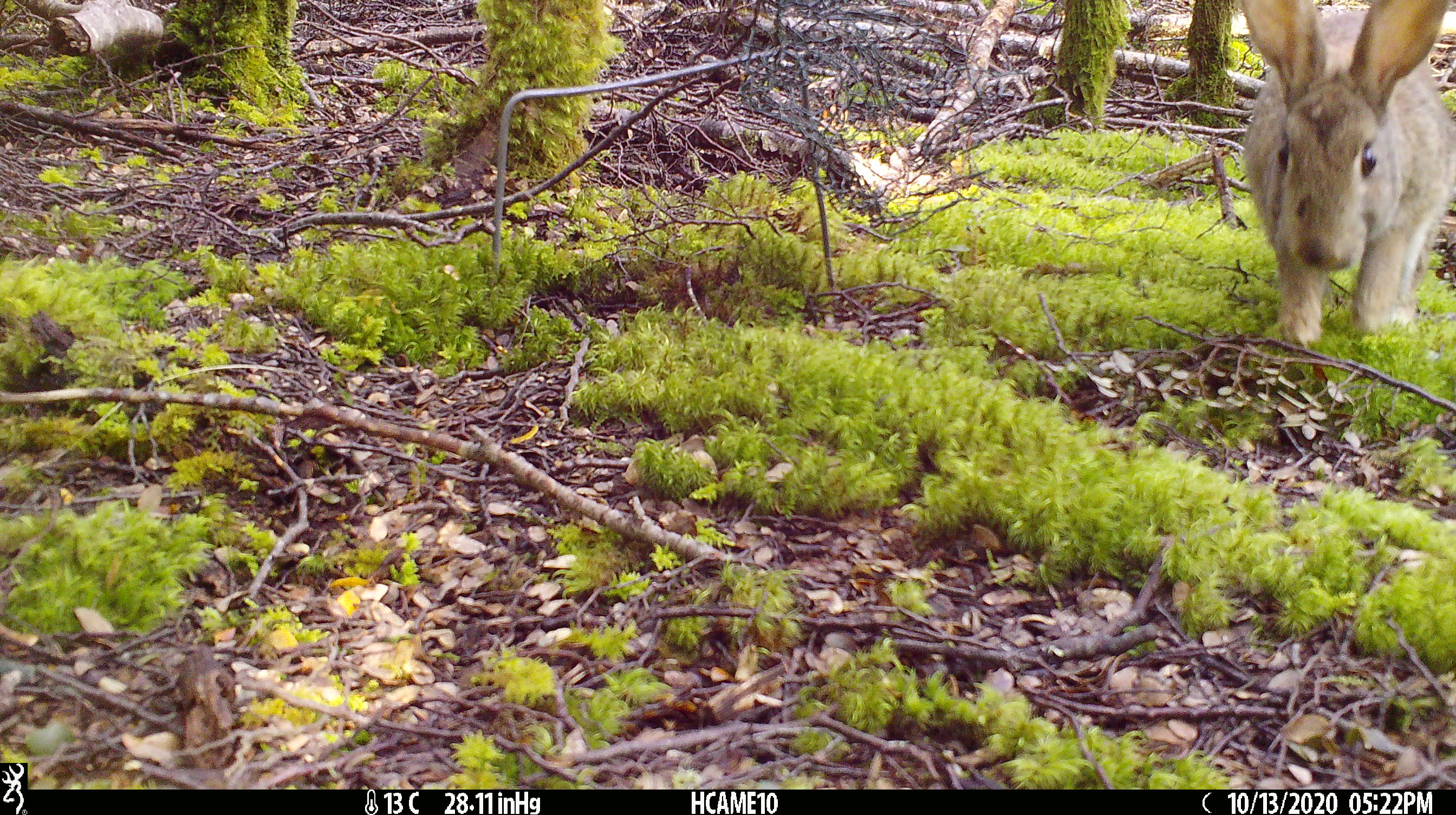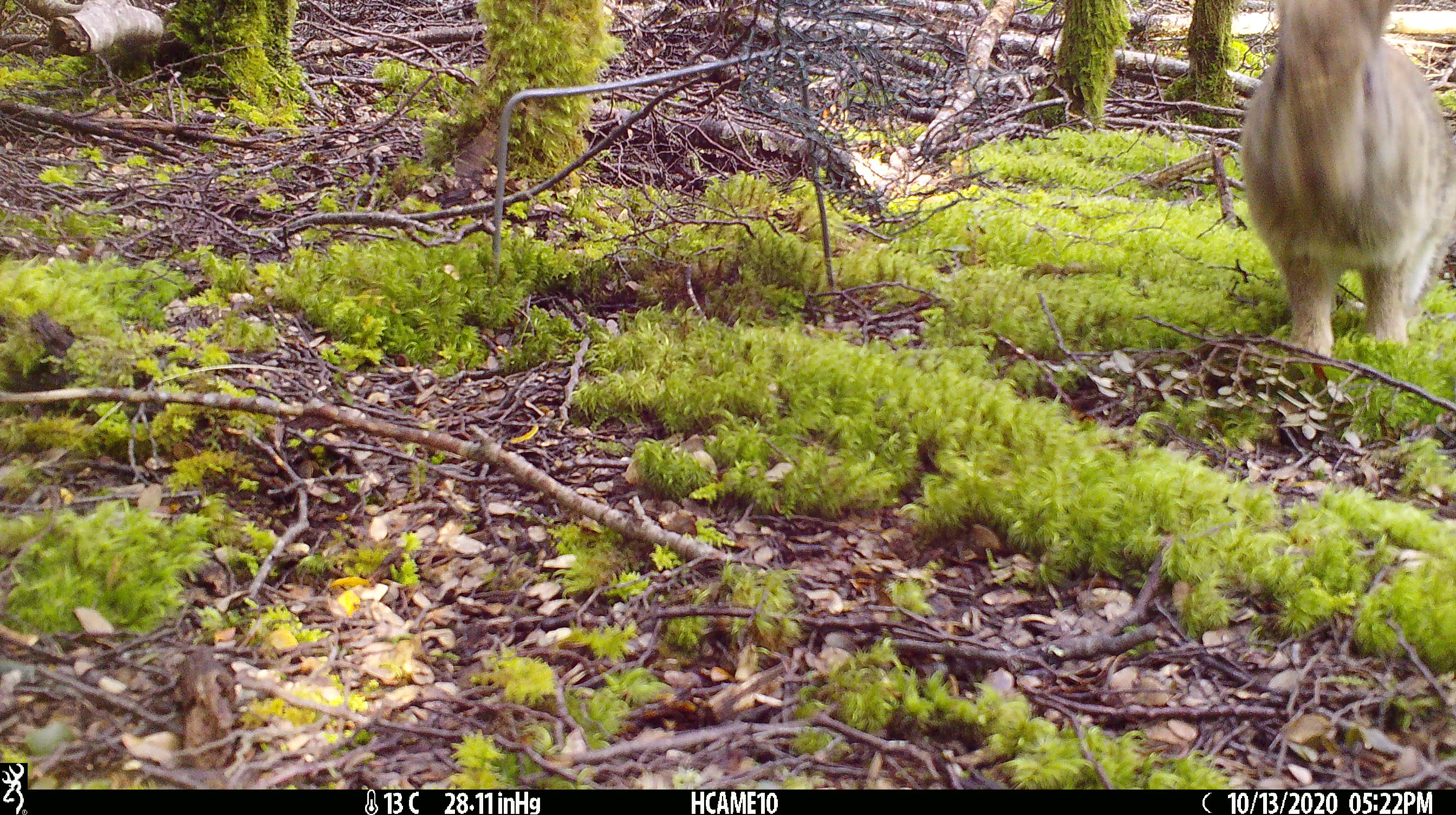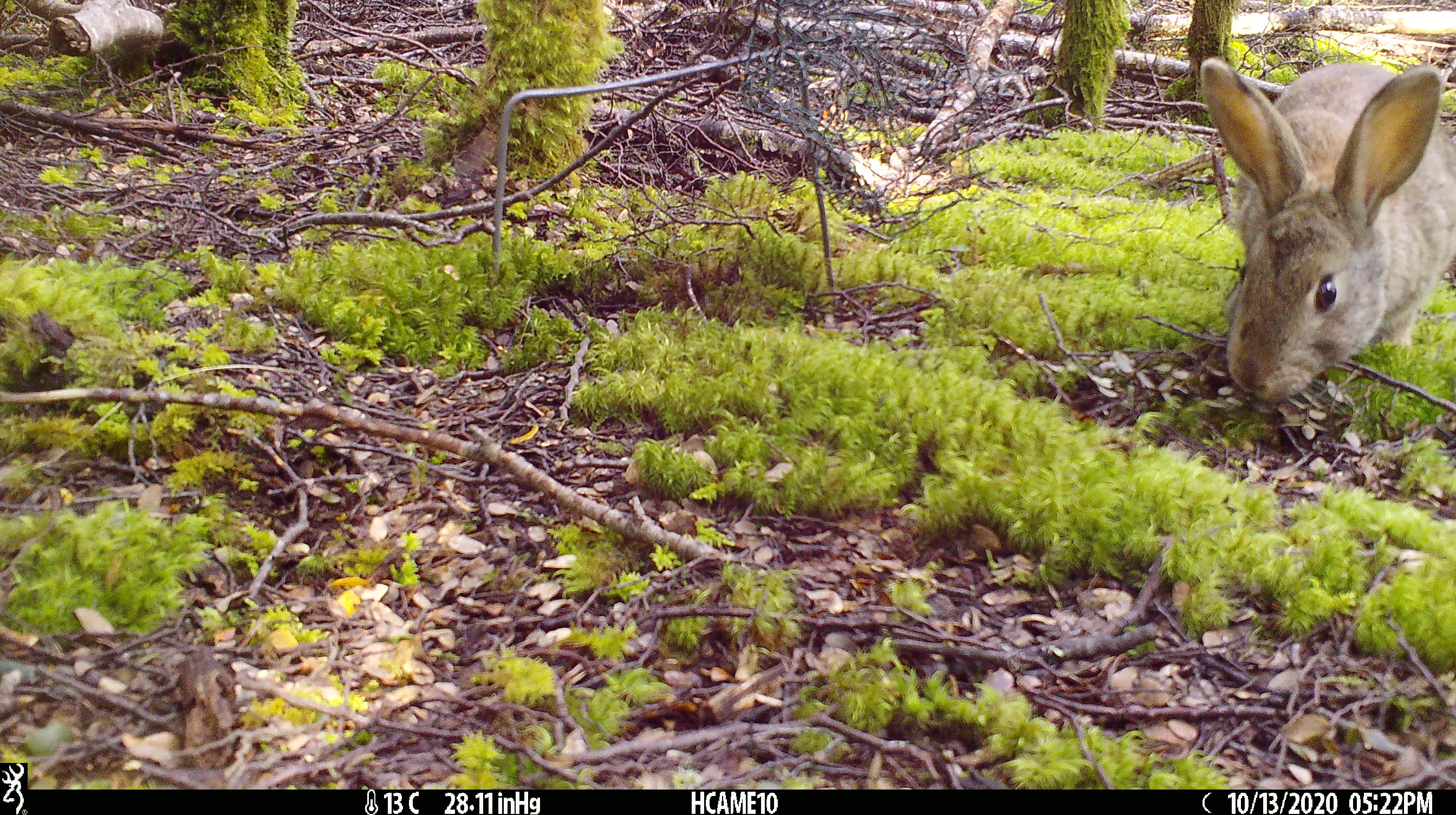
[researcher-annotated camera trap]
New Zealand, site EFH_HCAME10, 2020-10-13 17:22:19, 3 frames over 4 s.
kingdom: Animalia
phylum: Chordata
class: Mammalia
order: Lagomorpha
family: Leporidae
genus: Oryctolagus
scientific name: Oryctolagus cuniculus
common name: european rabbit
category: rabbit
Rabbit (european rabbit) (Oryctolagus cuniculus).